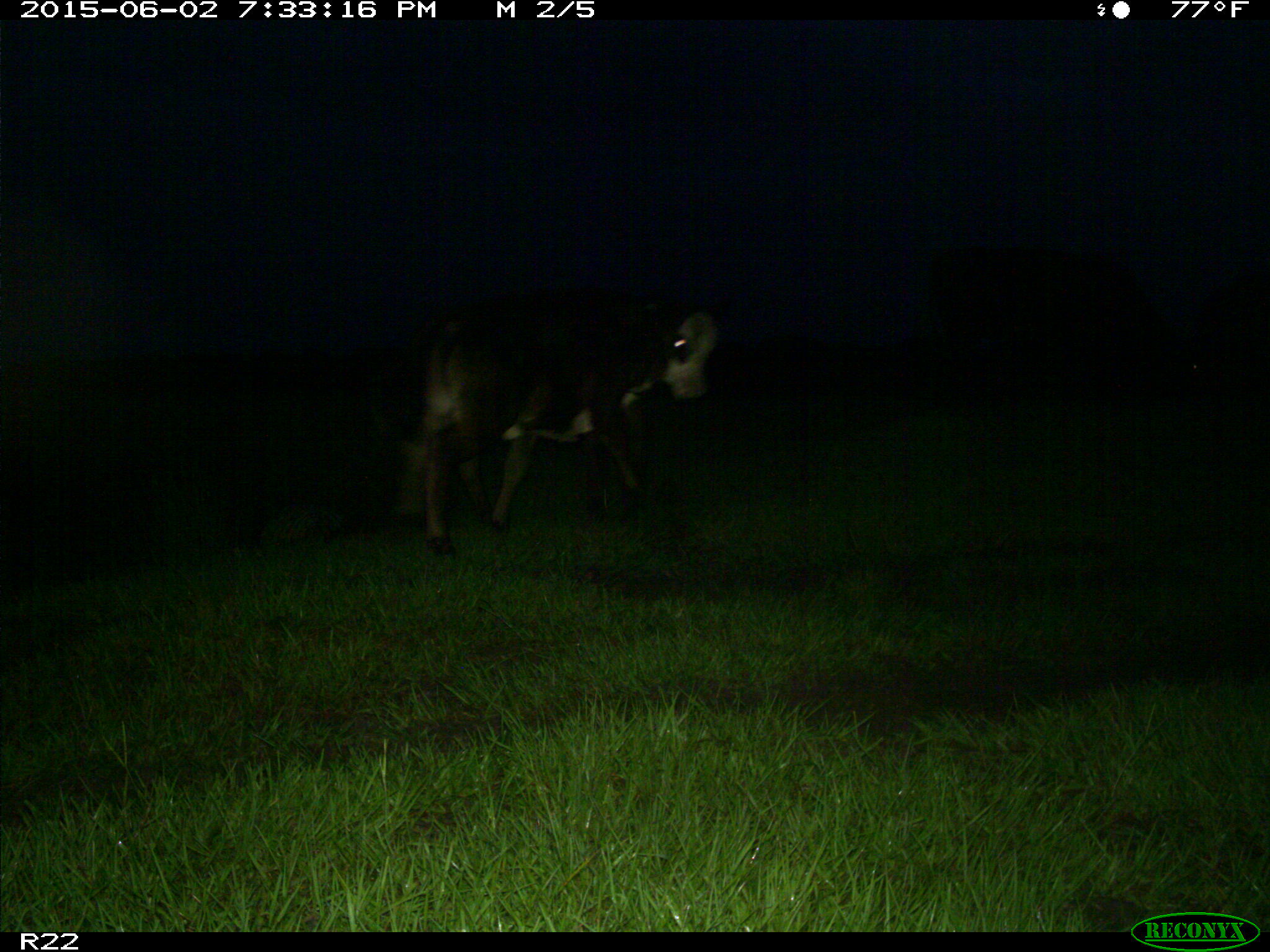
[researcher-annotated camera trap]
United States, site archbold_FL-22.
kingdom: Animalia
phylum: Chordata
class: Mammalia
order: Artiodactyla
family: Bovidae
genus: Bos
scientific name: Bos taurus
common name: domestic cow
Bos taurus (domestic cow).